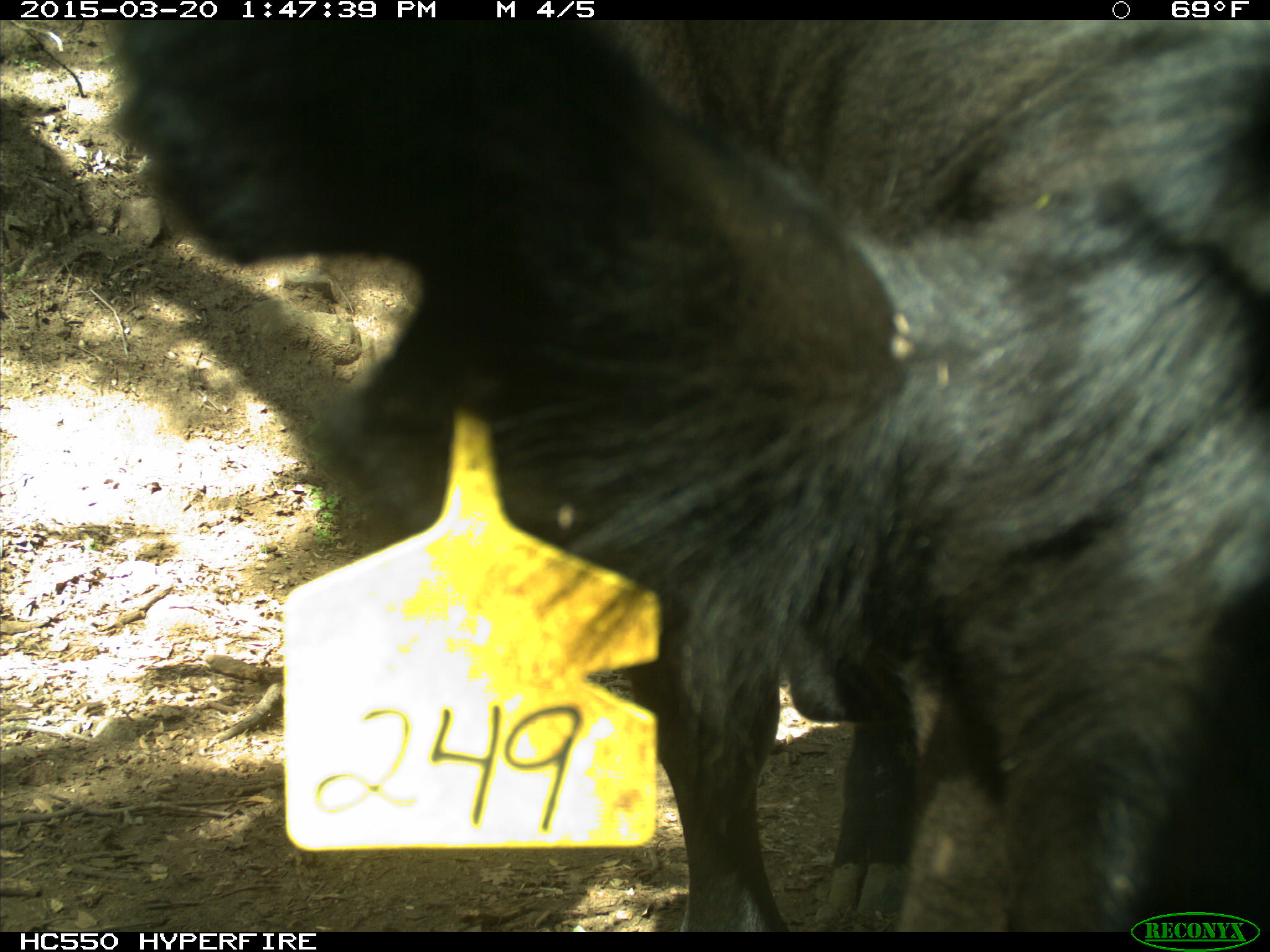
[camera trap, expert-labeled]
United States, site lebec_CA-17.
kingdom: Animalia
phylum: Chordata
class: Mammalia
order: Artiodactyla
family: Bovidae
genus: Bos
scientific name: Bos taurus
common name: domestic cow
Bos taurus (domestic cow).